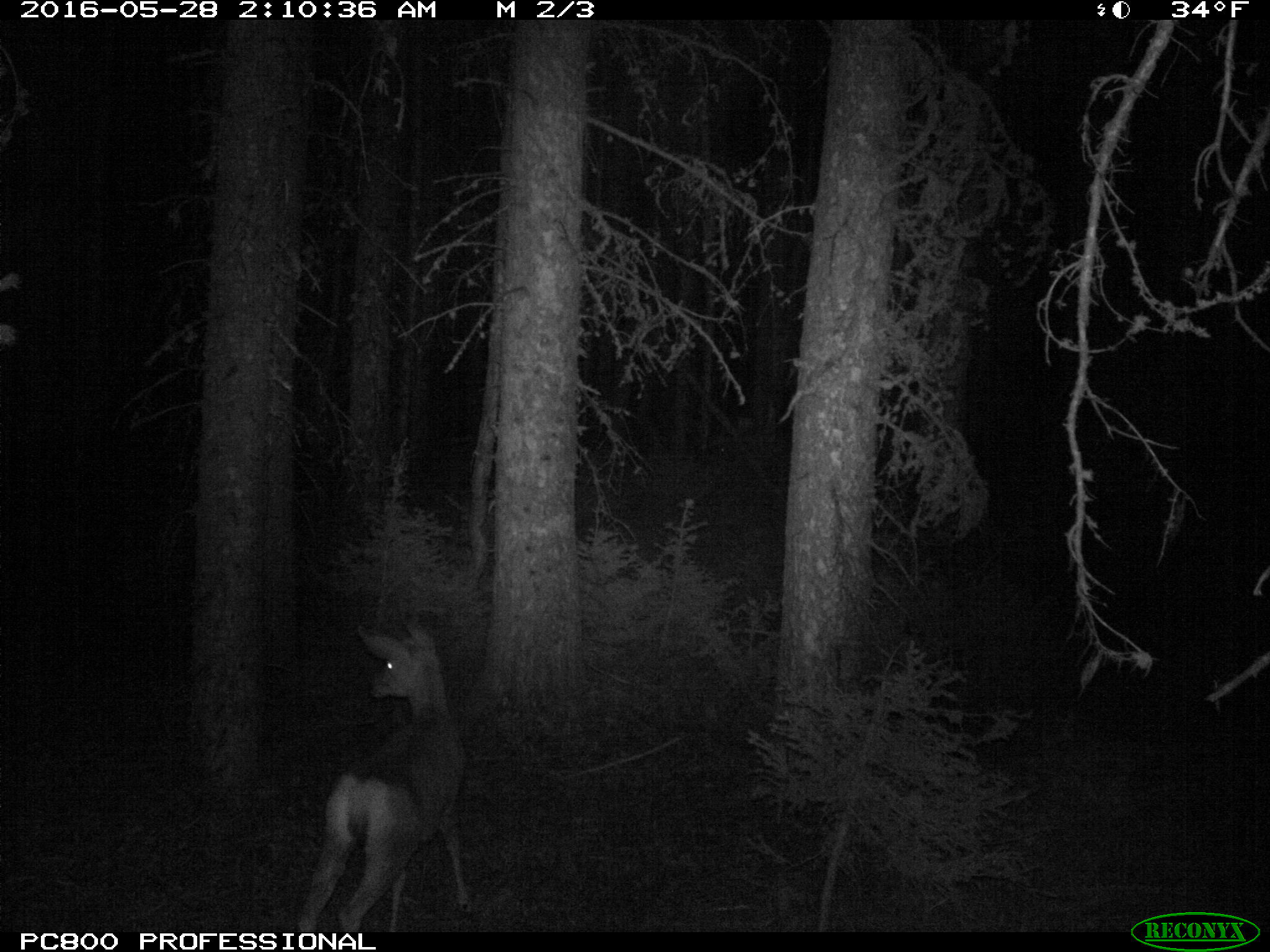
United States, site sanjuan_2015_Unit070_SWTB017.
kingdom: Animalia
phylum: Chordata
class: Mammalia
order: Artiodactyla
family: Cervidae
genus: Odocoileus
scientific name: Odocoileus hemionus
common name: mule deer